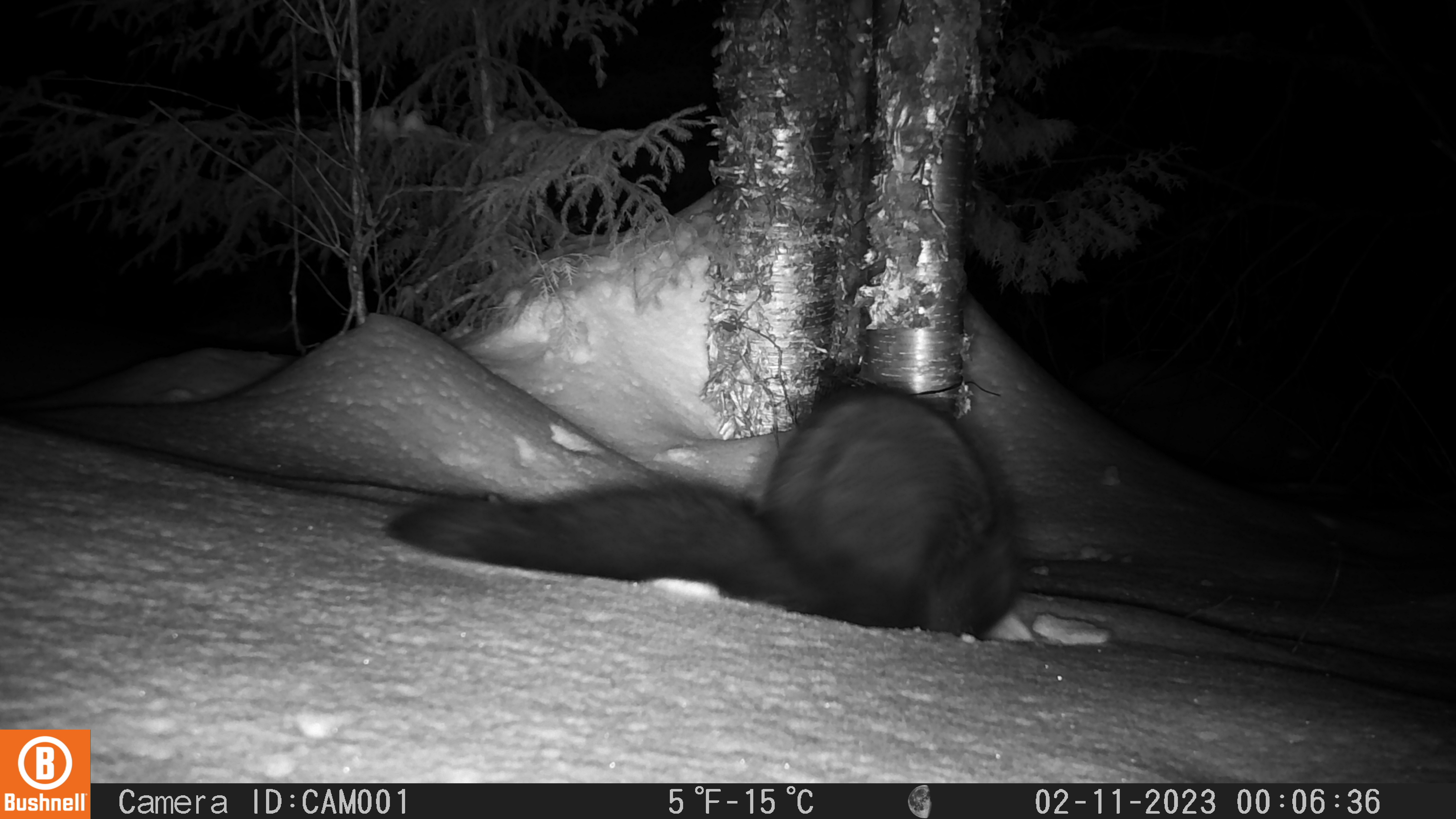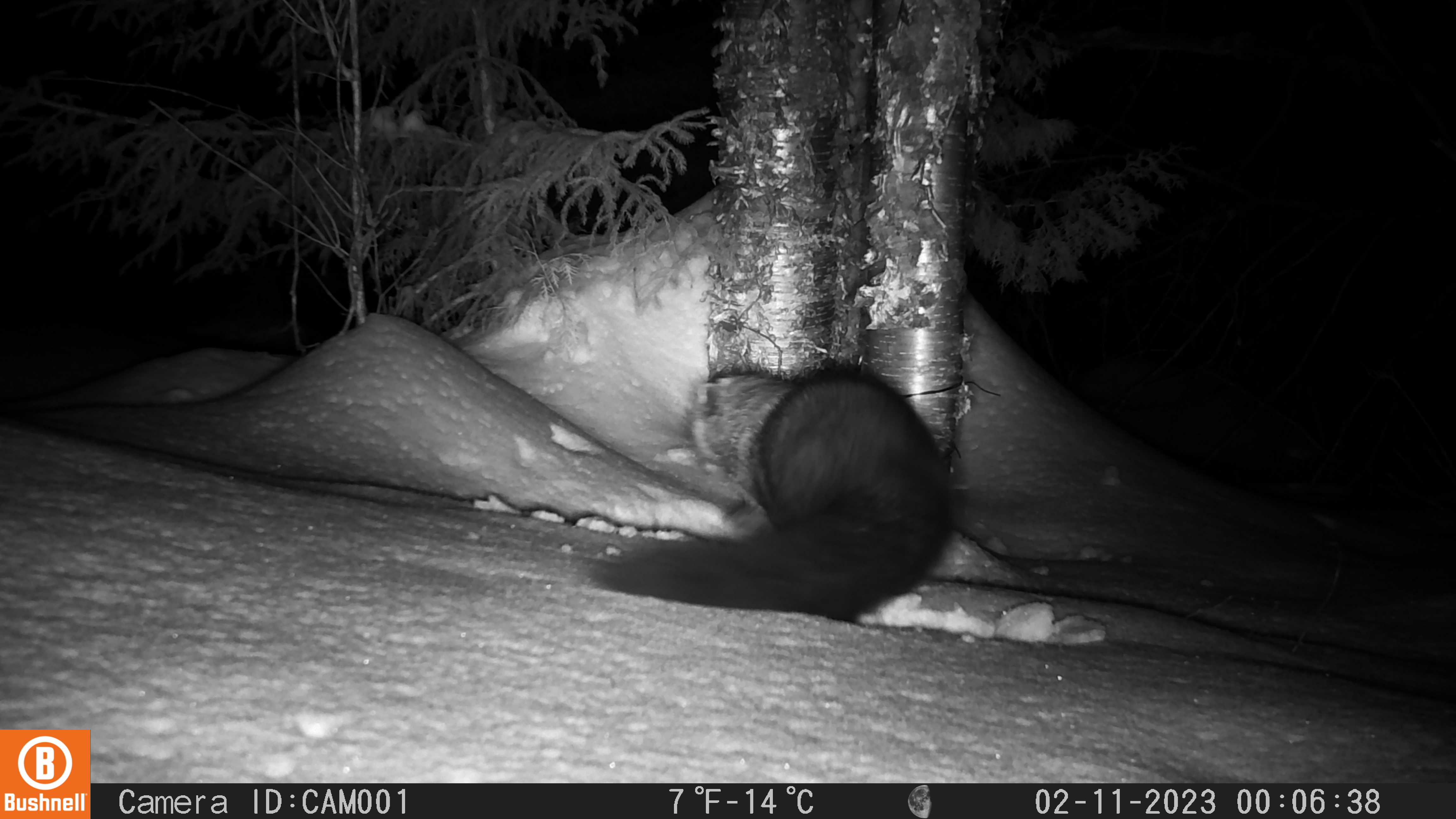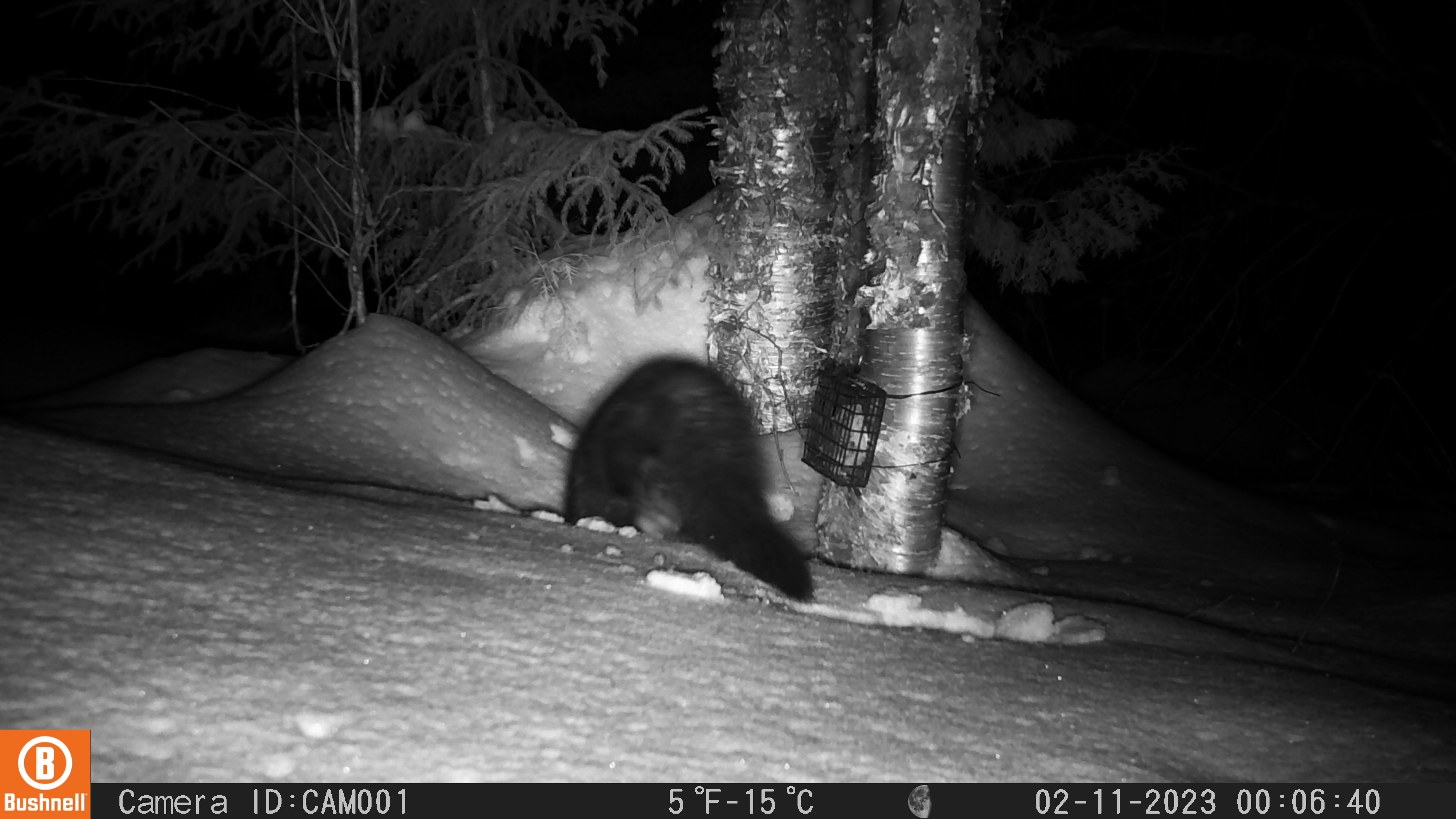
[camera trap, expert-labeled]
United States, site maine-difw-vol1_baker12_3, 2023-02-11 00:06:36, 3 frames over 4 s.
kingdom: Animalia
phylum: Chordata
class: Mammalia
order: Carnivora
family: Mustelidae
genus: Pekania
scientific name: Pekania pennanti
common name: fisher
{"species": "fisher (Pekania pennanti)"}